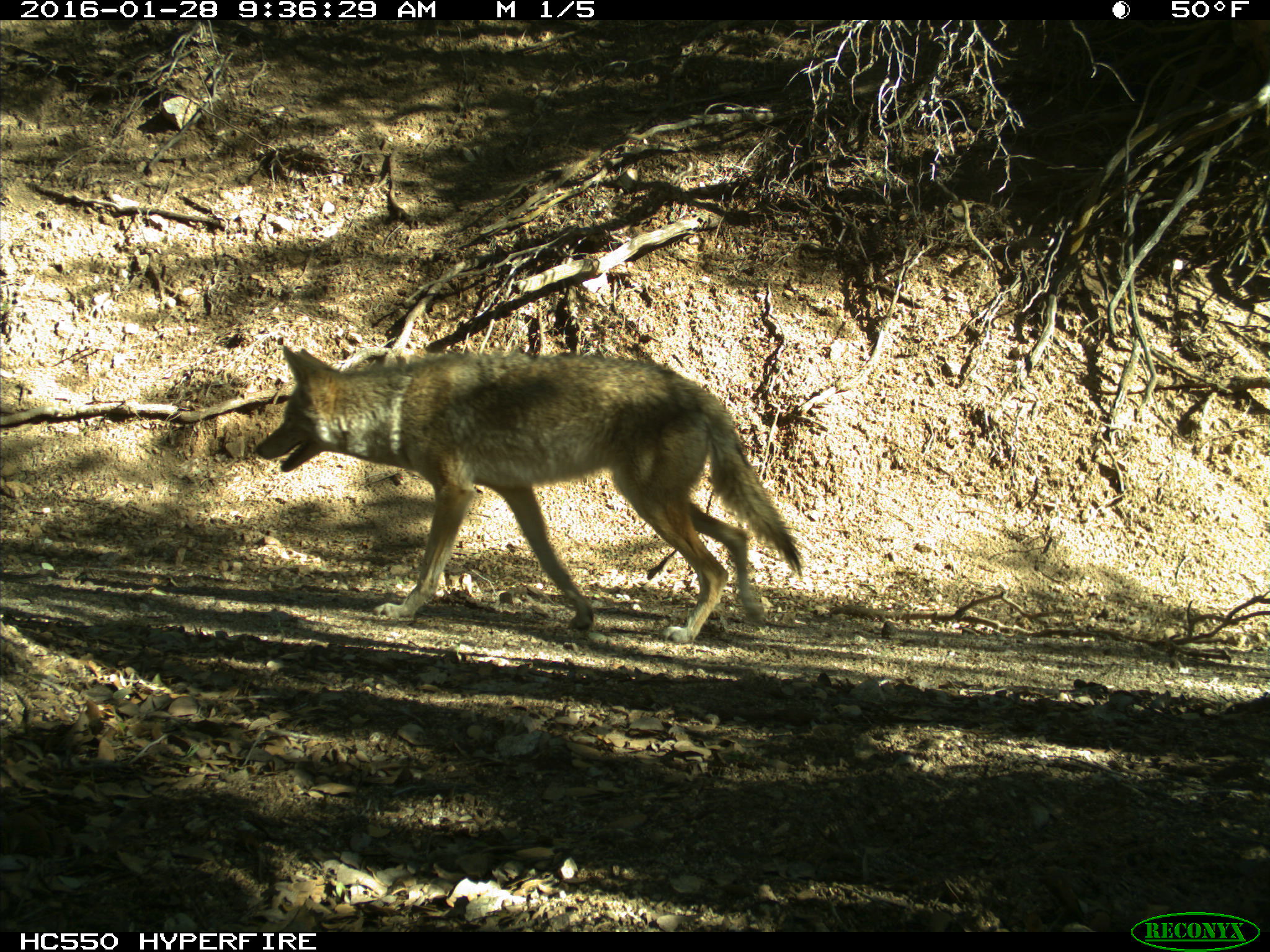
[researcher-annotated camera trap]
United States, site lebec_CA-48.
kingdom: Animalia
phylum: Chordata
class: Mammalia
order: Carnivora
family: Canidae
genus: Canis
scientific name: Canis latrans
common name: coyote